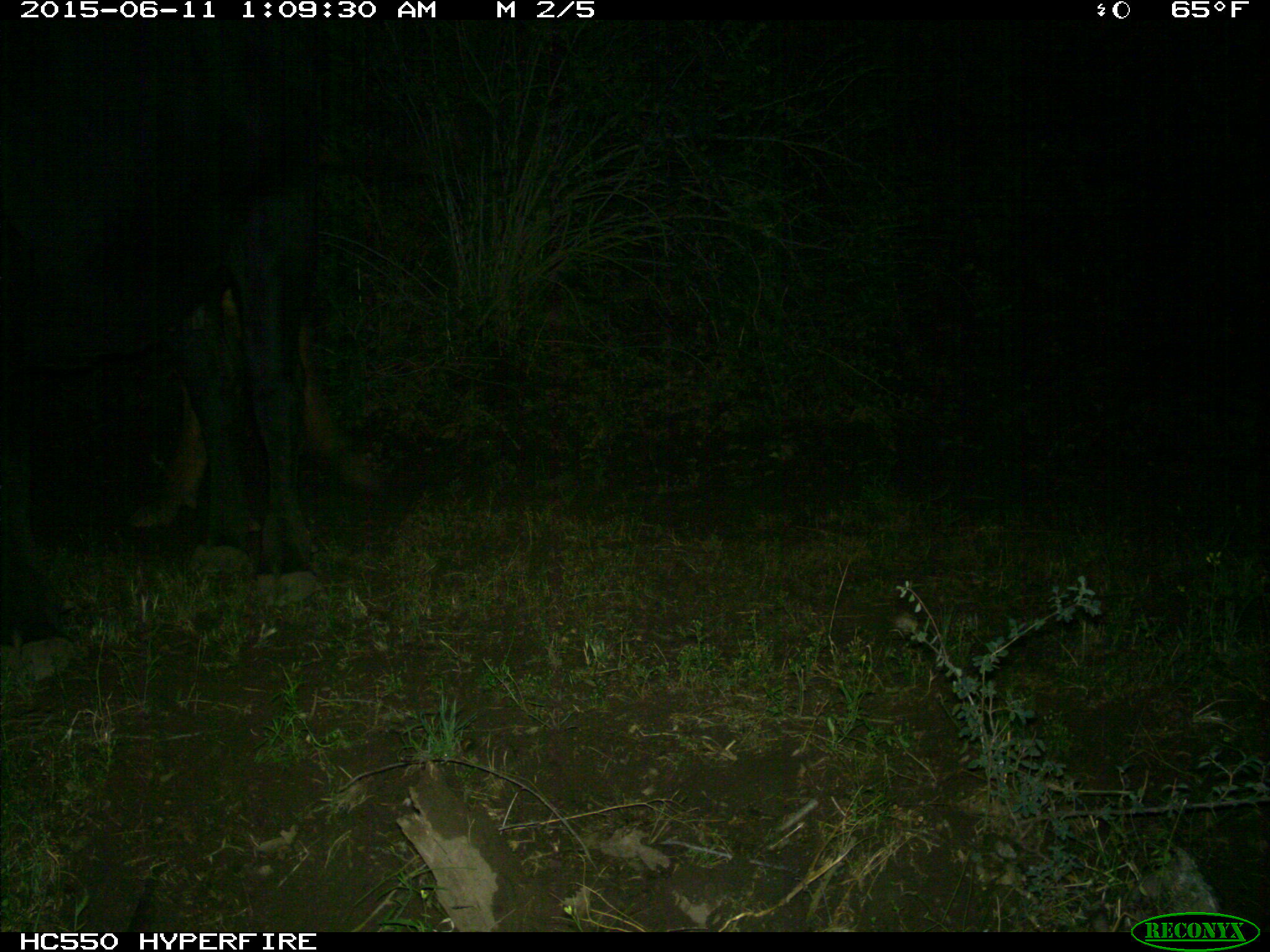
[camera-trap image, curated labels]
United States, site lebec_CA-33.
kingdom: Animalia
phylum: Chordata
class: Mammalia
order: Artiodactyla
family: Bovidae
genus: Bos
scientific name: Bos taurus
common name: domestic cow